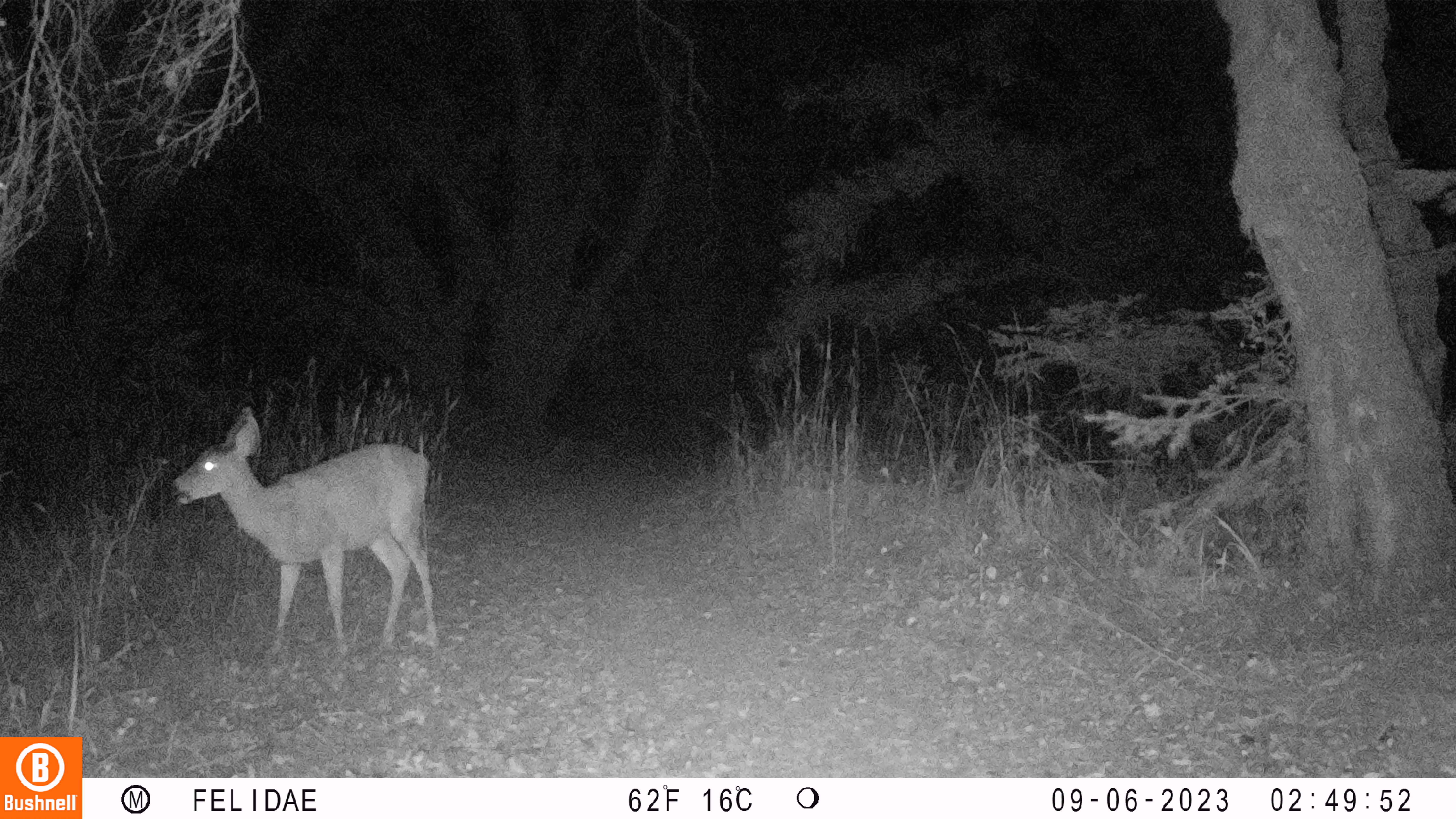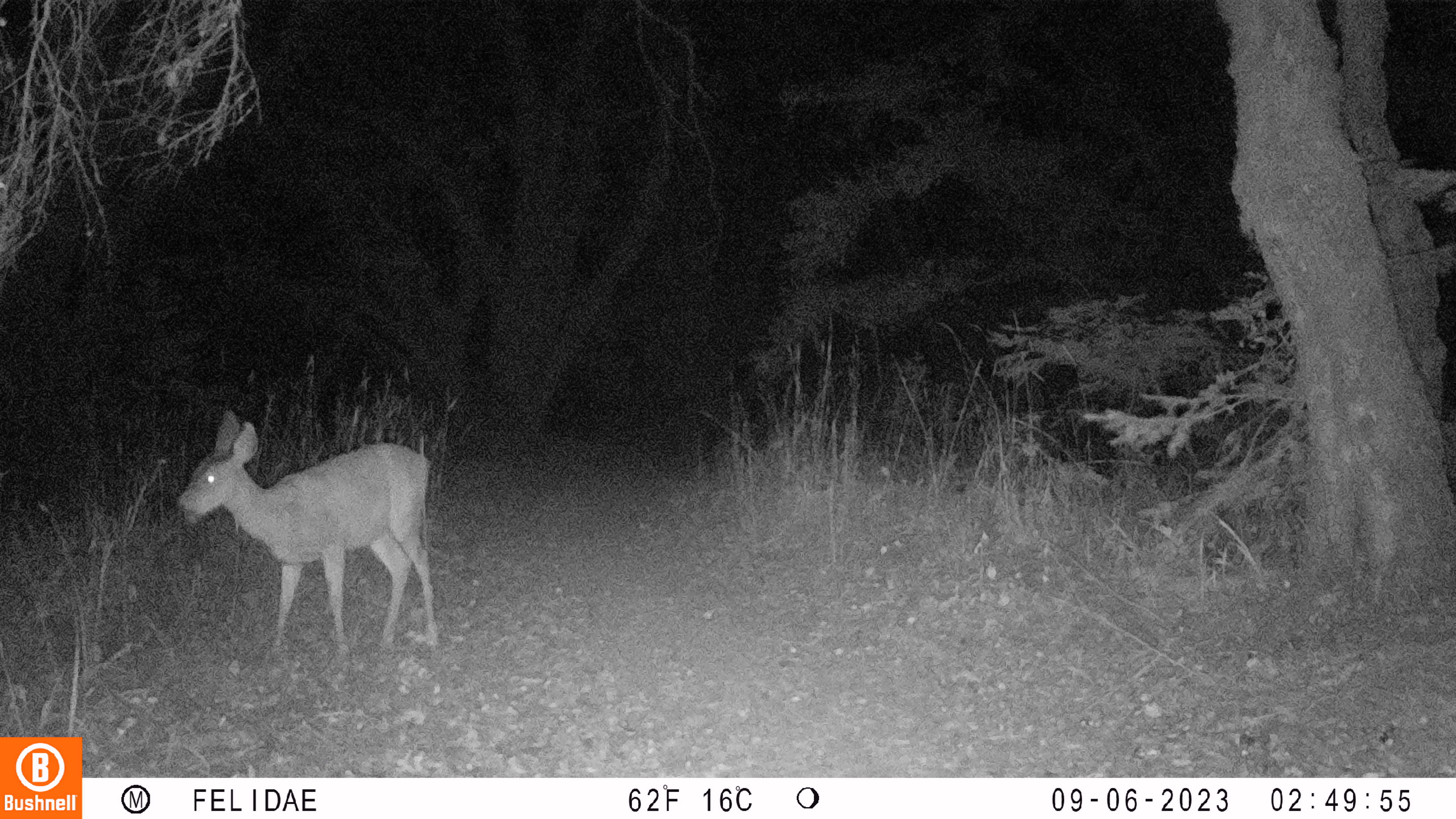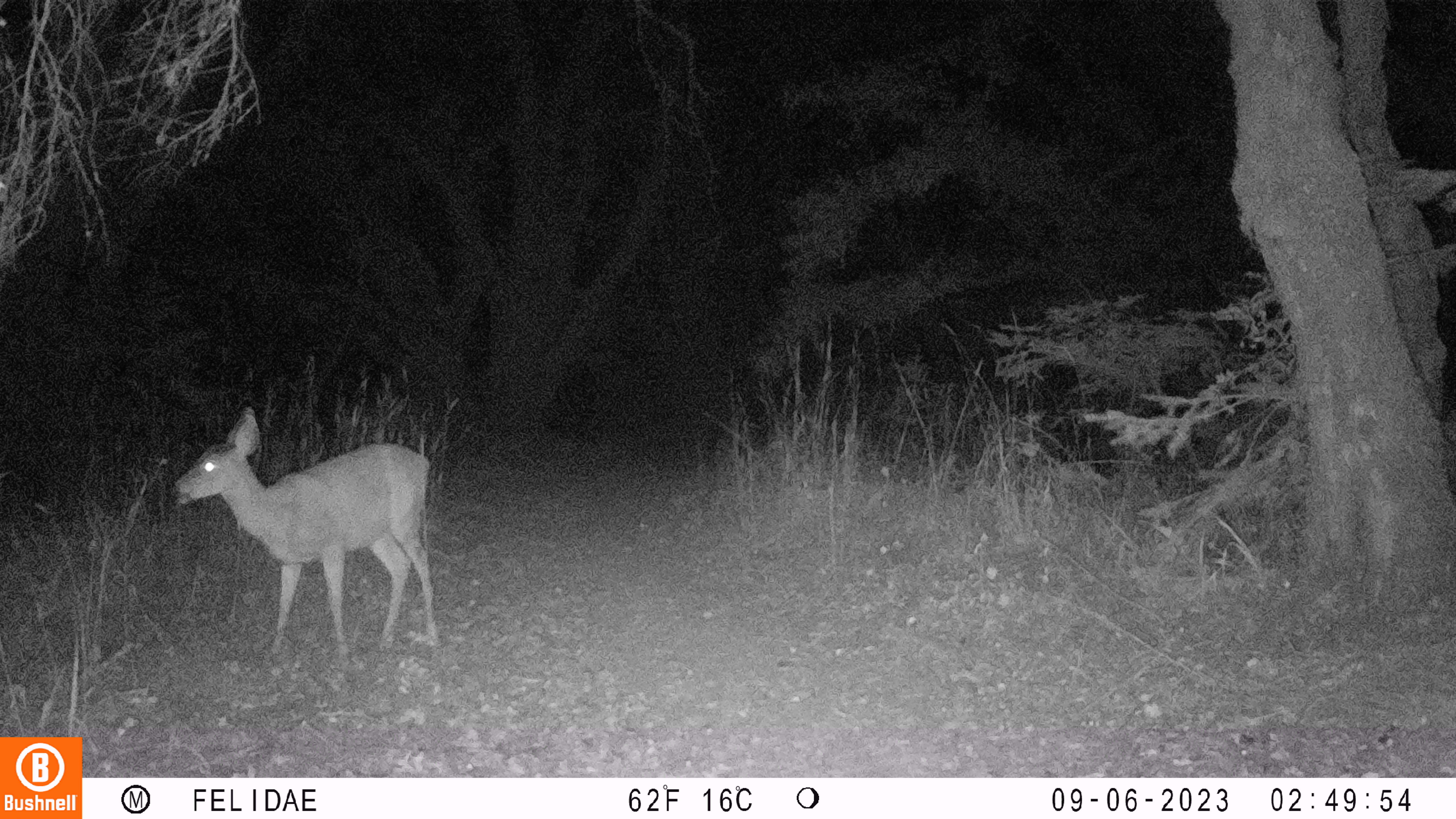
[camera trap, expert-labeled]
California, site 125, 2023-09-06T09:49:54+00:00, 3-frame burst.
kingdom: Animalia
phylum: Chordata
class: Mammalia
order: Artiodactyla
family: Cervidae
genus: Odocoileus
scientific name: Odocoileus hemionus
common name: mule deer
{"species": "mule deer (Odocoileus hemionus)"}